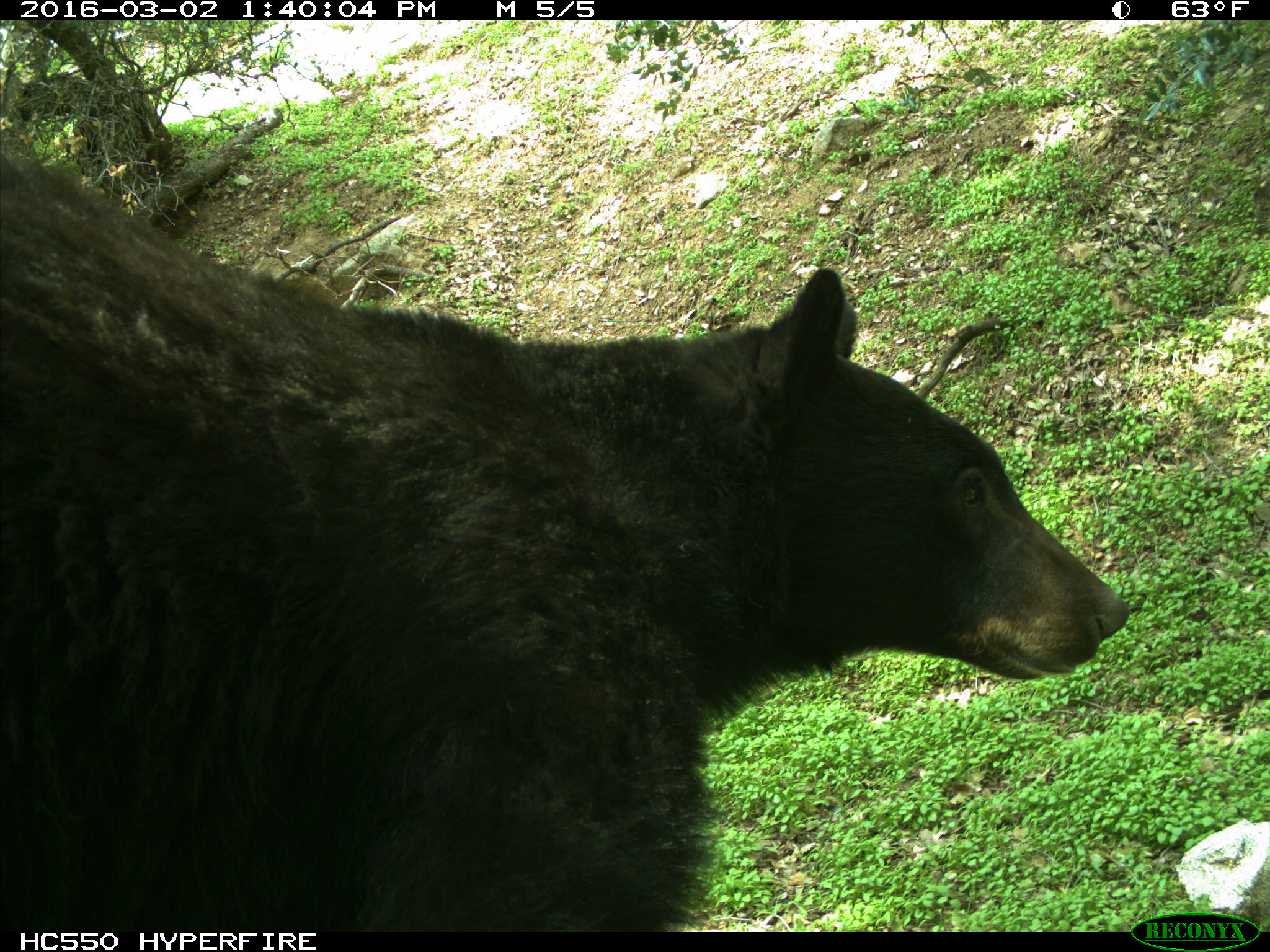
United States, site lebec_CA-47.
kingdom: Animalia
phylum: Chordata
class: Mammalia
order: Carnivora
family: Ursidae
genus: Ursus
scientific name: Ursus americanus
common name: american black bear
Ursus americanus (american black bear).